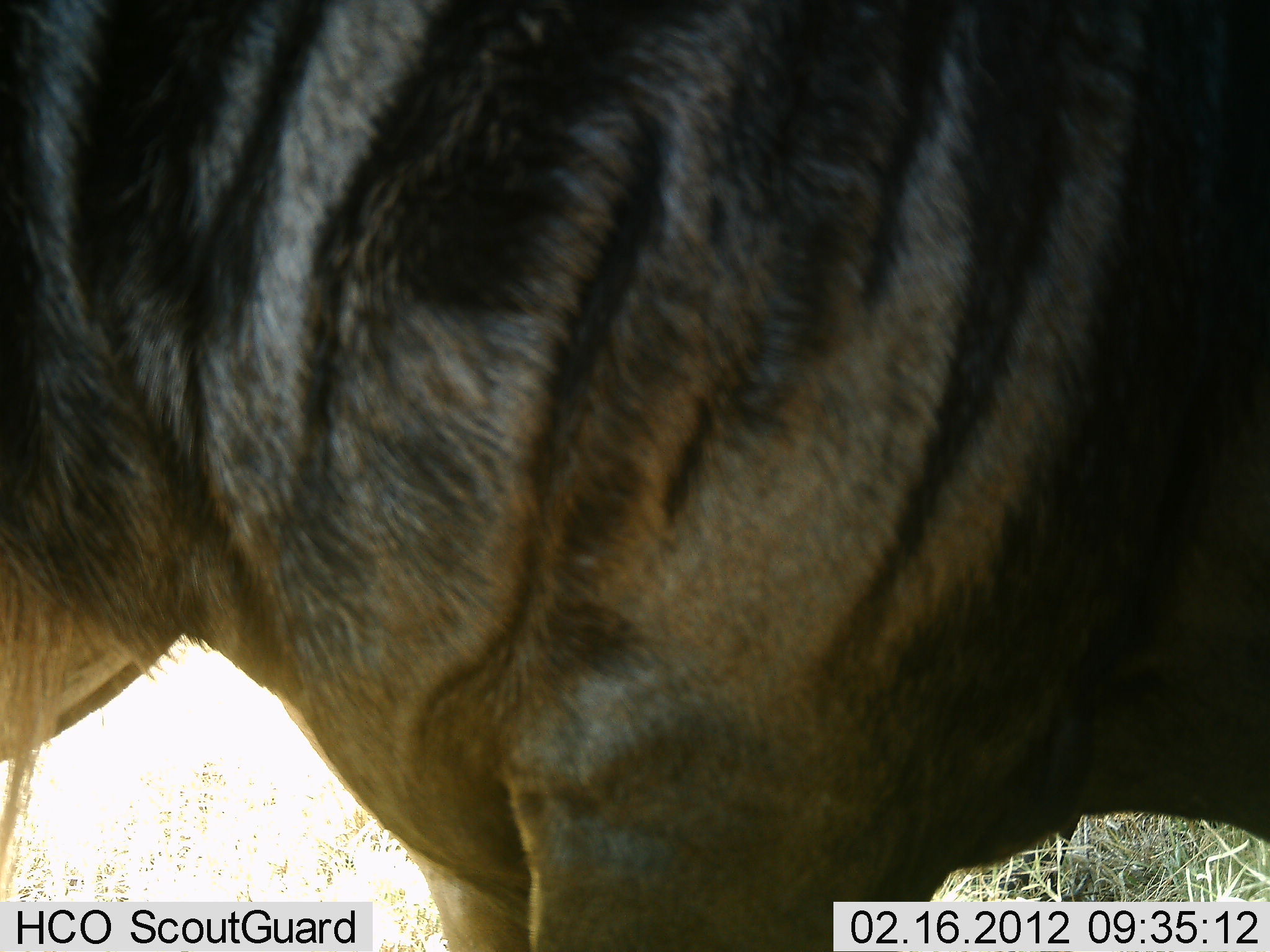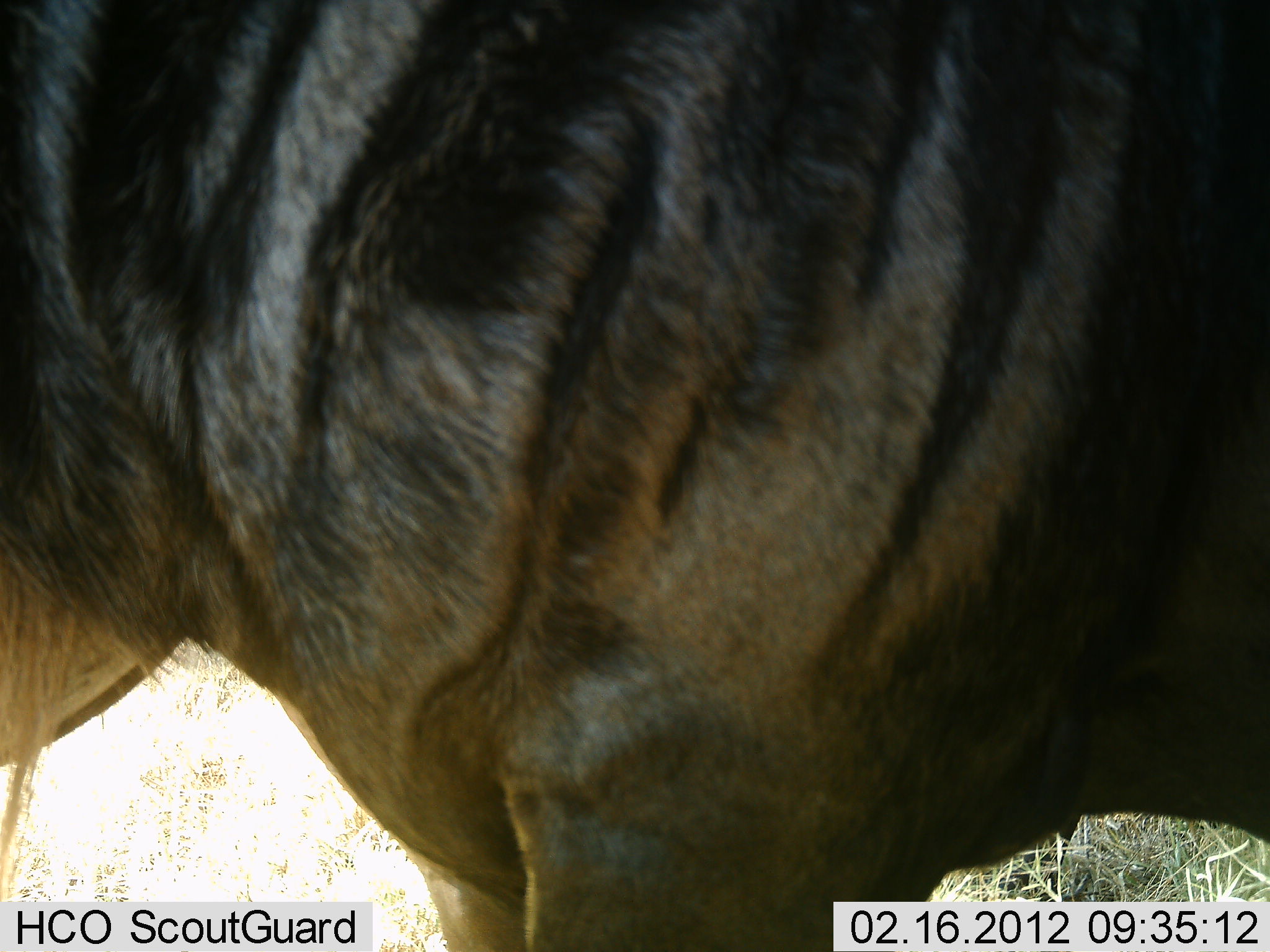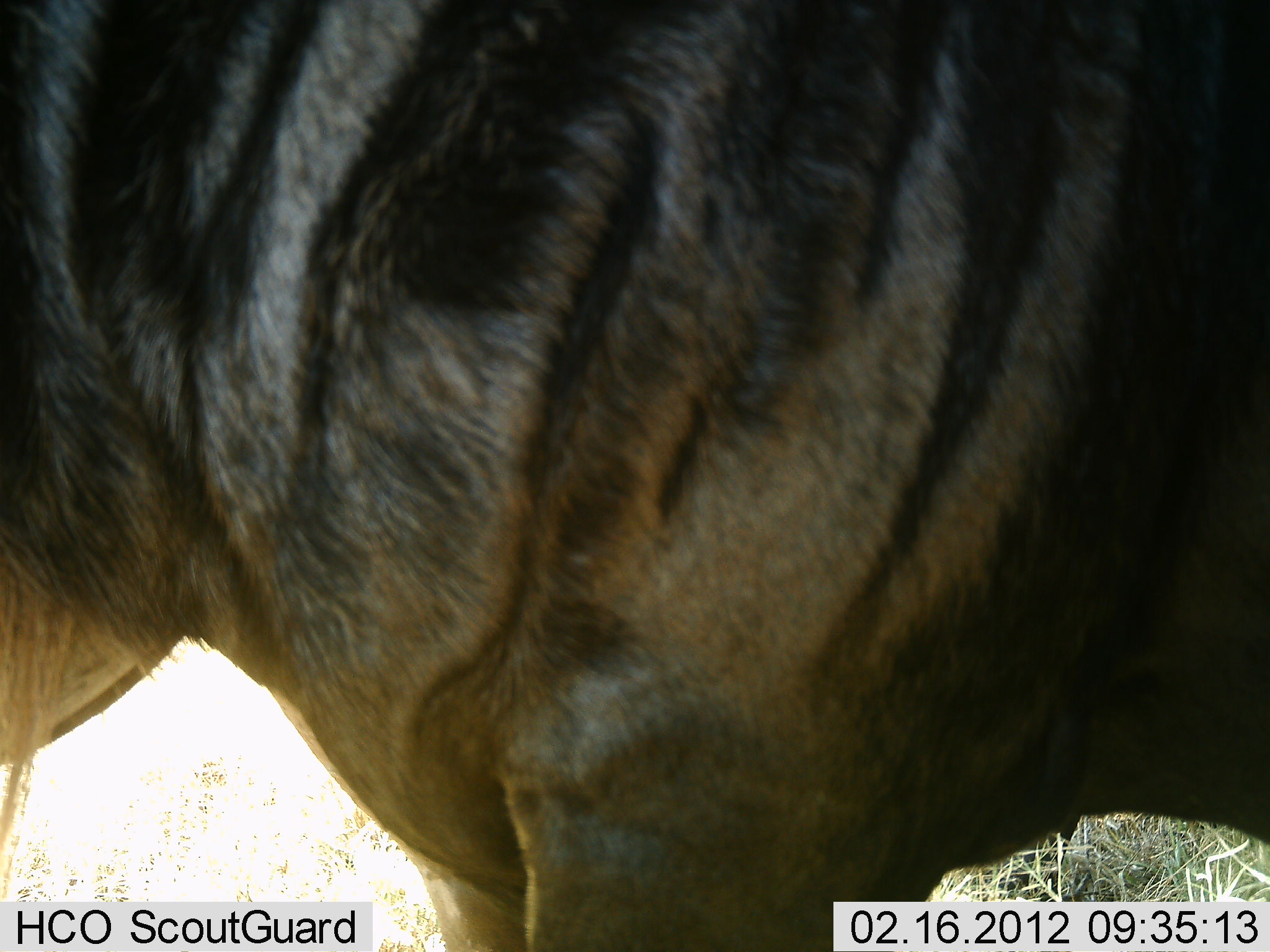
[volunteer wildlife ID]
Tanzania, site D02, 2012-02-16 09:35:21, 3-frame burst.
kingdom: Animalia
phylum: Chordata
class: Mammalia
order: Artiodactyla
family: Bovidae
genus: Connochaetes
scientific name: Connochaetes taurinus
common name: blue wildebeest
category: wildebeest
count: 1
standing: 100%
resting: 0%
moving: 0%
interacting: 0%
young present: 0%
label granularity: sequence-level